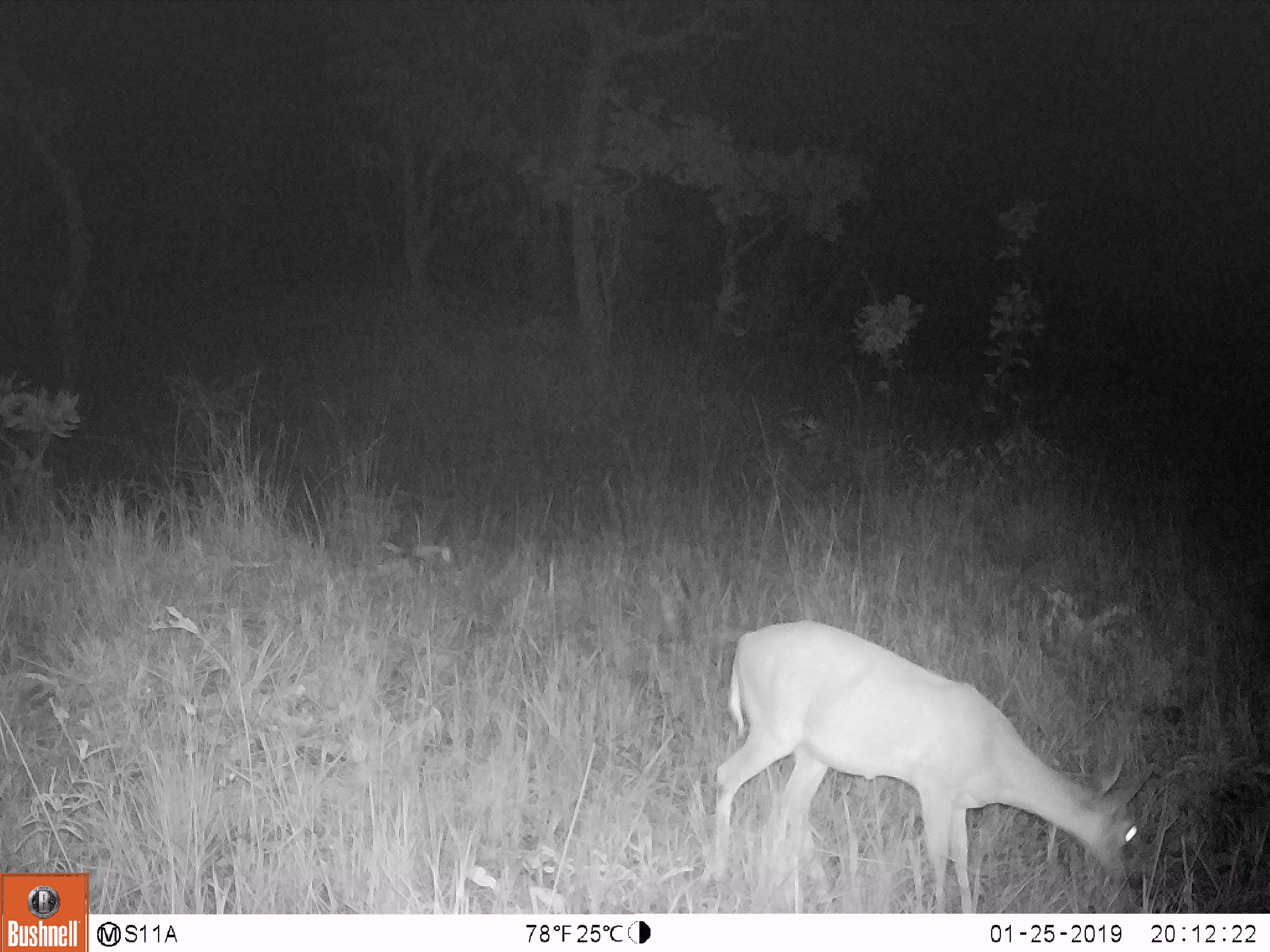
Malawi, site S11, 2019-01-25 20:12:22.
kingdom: Animalia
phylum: Chordata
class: Mammalia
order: Artiodactyla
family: Bovidae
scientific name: Antilopinae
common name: small antelope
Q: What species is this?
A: Small antelope (Antilopinae).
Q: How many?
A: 1.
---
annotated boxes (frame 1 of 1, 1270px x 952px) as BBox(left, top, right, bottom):
small antelope: BBox(701, 617, 1158, 908)